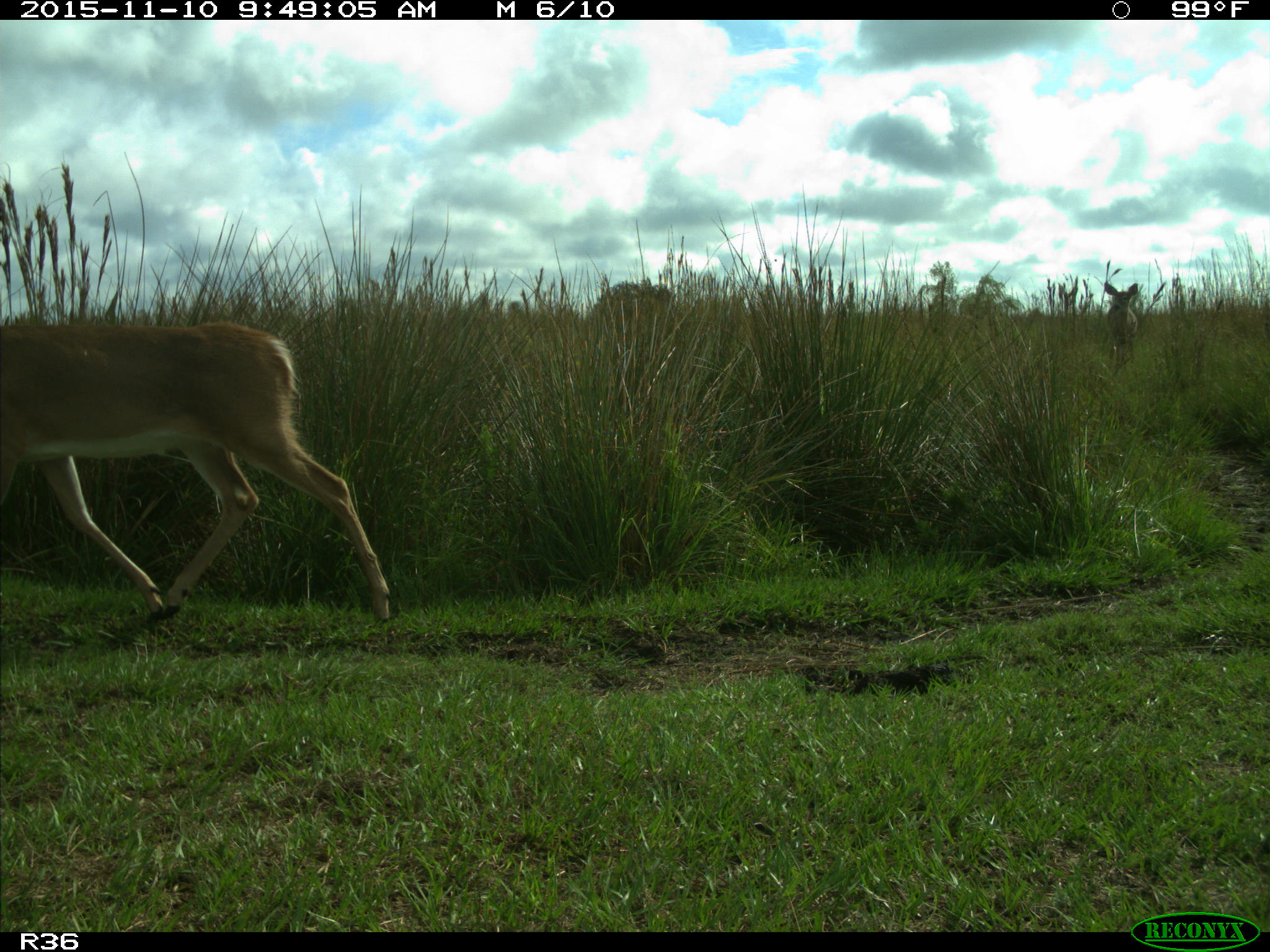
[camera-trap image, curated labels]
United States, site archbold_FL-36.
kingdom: Animalia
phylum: Chordata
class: Mammalia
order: Artiodactyla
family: Cervidae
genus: Odocoileus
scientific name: Odocoileus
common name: deer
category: unidentified deer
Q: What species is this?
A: Unidentified deer (deer) (Odocoileus).